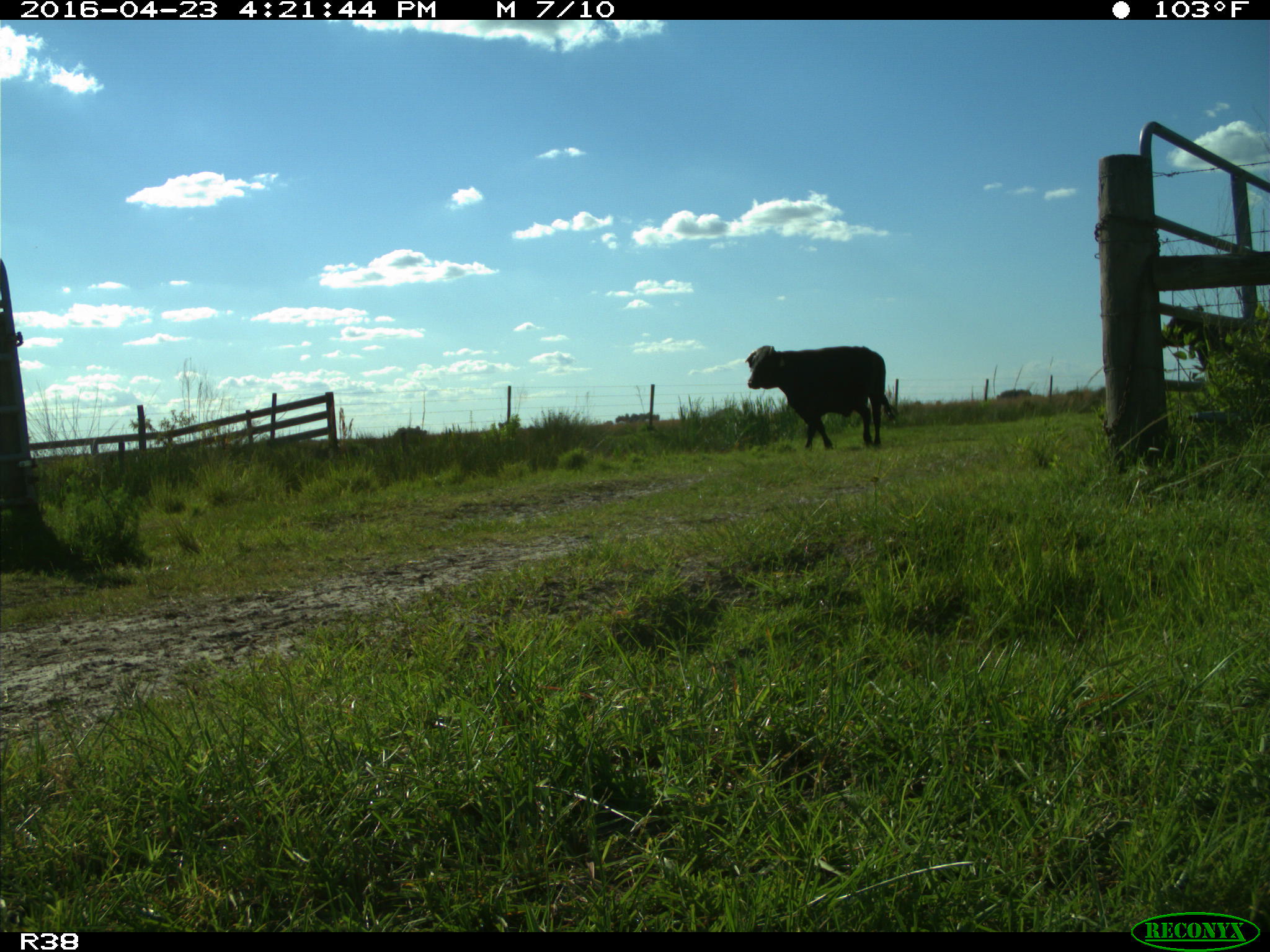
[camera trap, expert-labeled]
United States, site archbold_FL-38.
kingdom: Animalia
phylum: Chordata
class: Mammalia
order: Artiodactyla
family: Bovidae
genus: Bos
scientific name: Bos taurus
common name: domestic cow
Bos taurus (domestic cow).